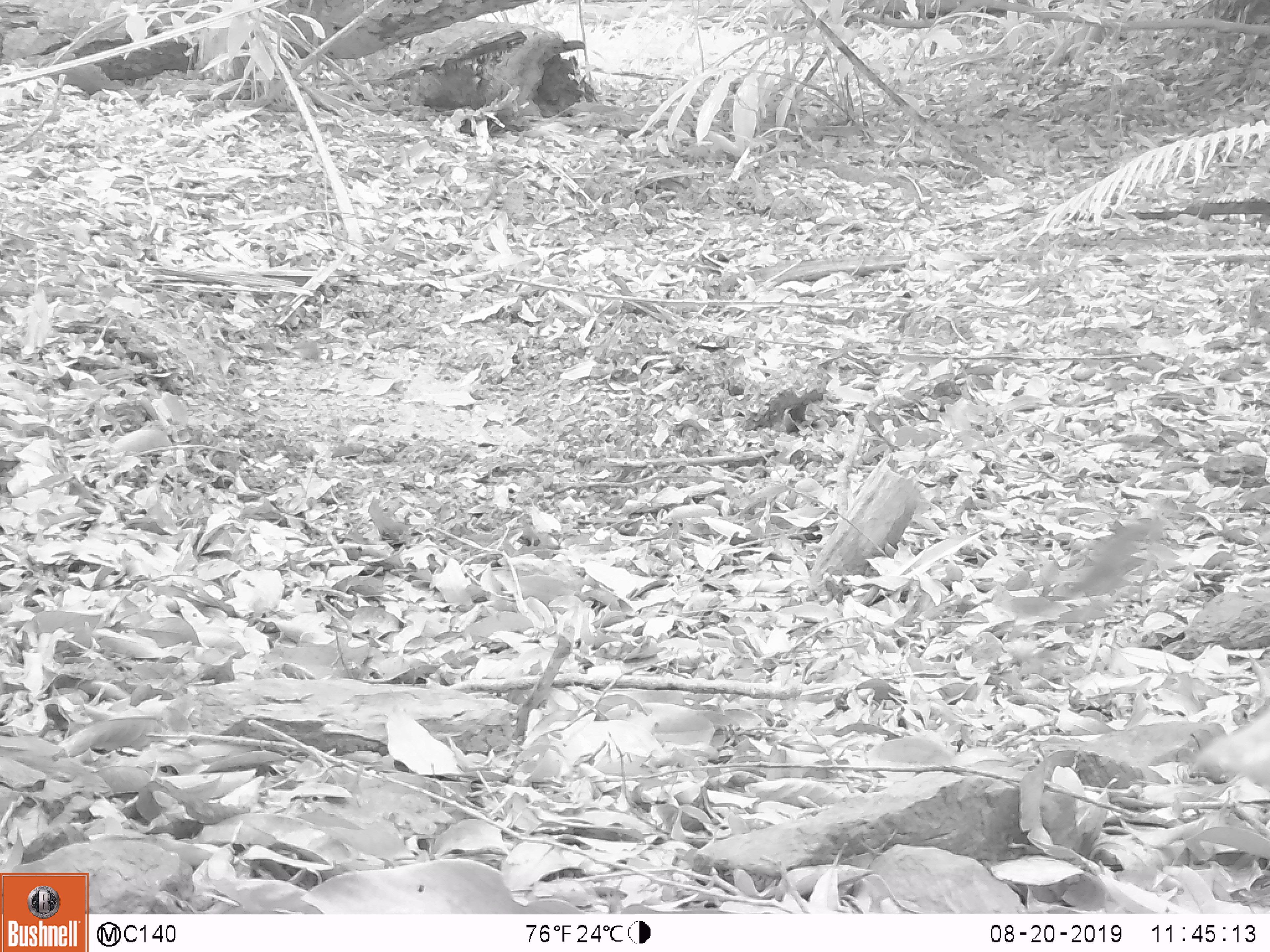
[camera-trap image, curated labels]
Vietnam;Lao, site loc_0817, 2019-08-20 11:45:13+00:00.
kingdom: Animalia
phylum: Chordata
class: Aves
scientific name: Aves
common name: bird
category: unidentified bird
Unidentified bird (bird) (Aves). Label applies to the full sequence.